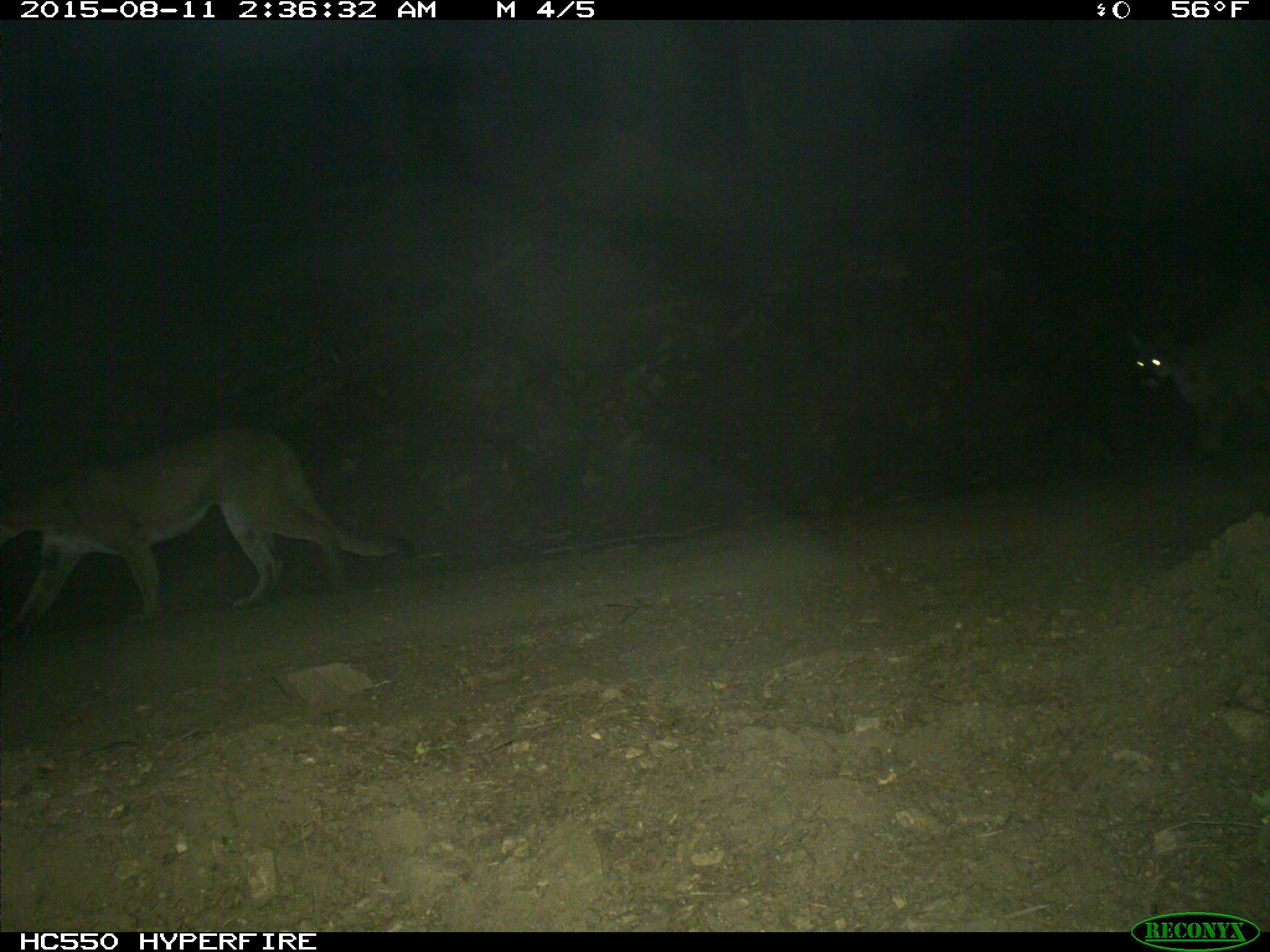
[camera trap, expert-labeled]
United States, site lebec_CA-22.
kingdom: Animalia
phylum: Chordata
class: Mammalia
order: Carnivora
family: Felidae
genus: Puma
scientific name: Puma concolor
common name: mountain lion